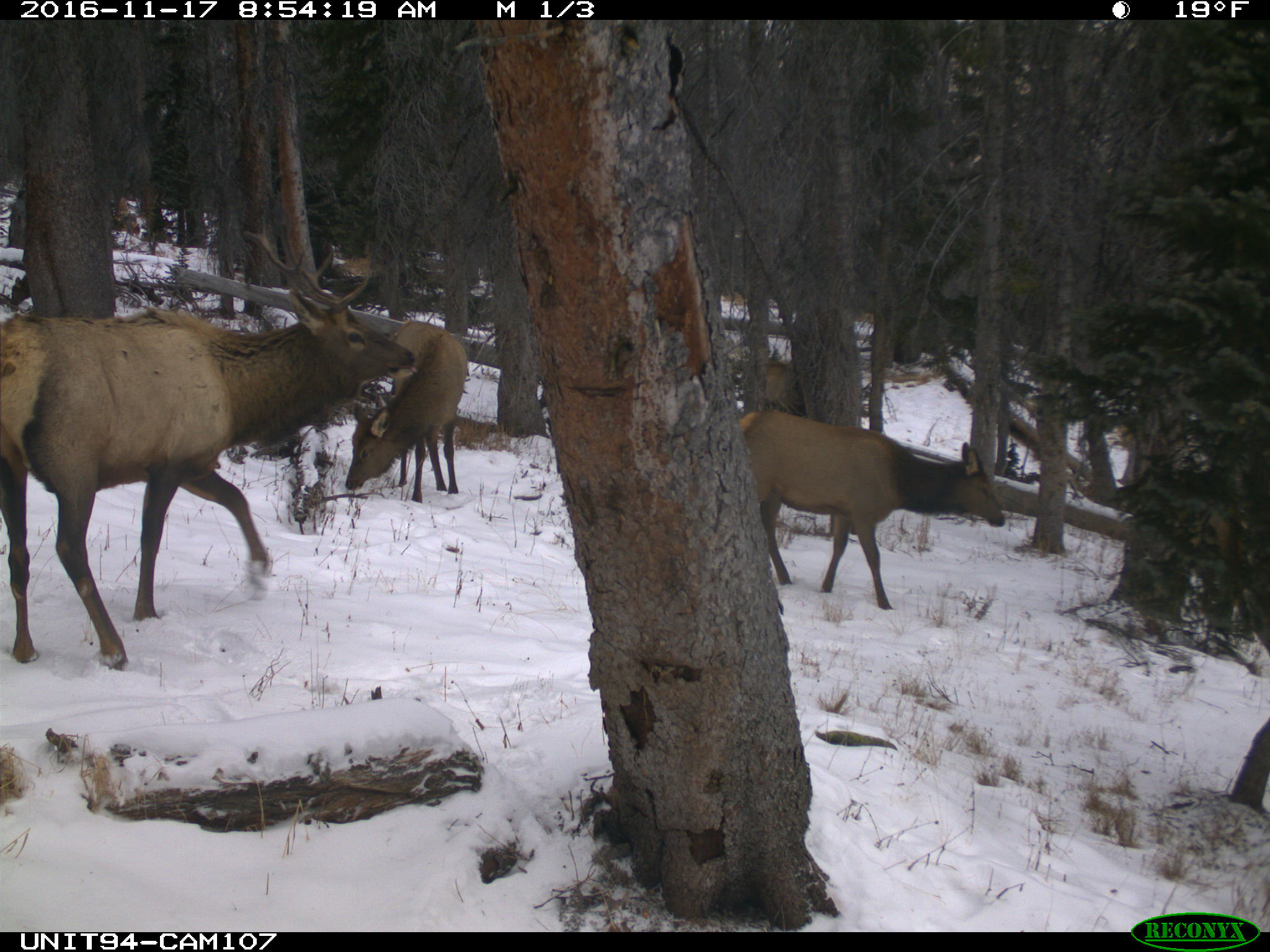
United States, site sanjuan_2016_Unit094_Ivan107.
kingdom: Animalia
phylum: Chordata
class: Mammalia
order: Artiodactyla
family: Cervidae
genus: Cervus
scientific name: Cervus elaphus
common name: red deer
Cervus elaphus (red deer).